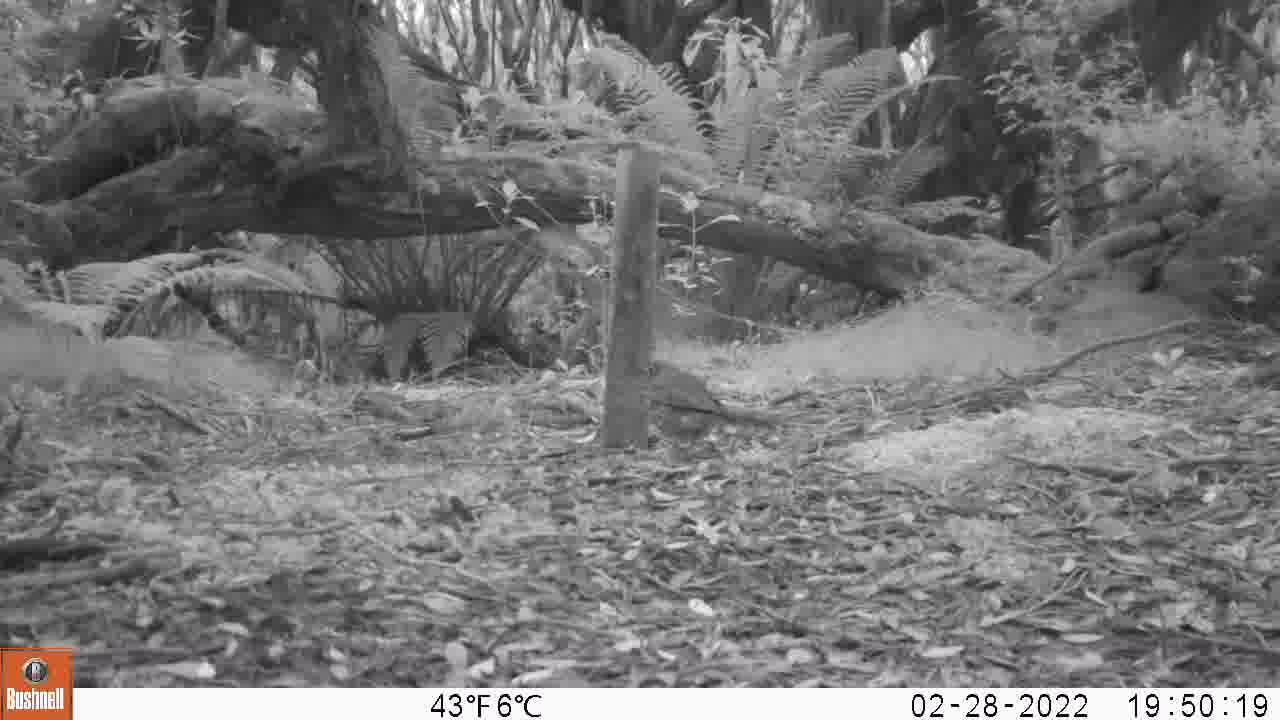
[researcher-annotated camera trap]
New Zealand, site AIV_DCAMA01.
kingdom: Animalia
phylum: Chordata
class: Aves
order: Passeriformes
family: Turdidae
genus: Turdus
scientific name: Turdus philomelos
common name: song thrush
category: thrush